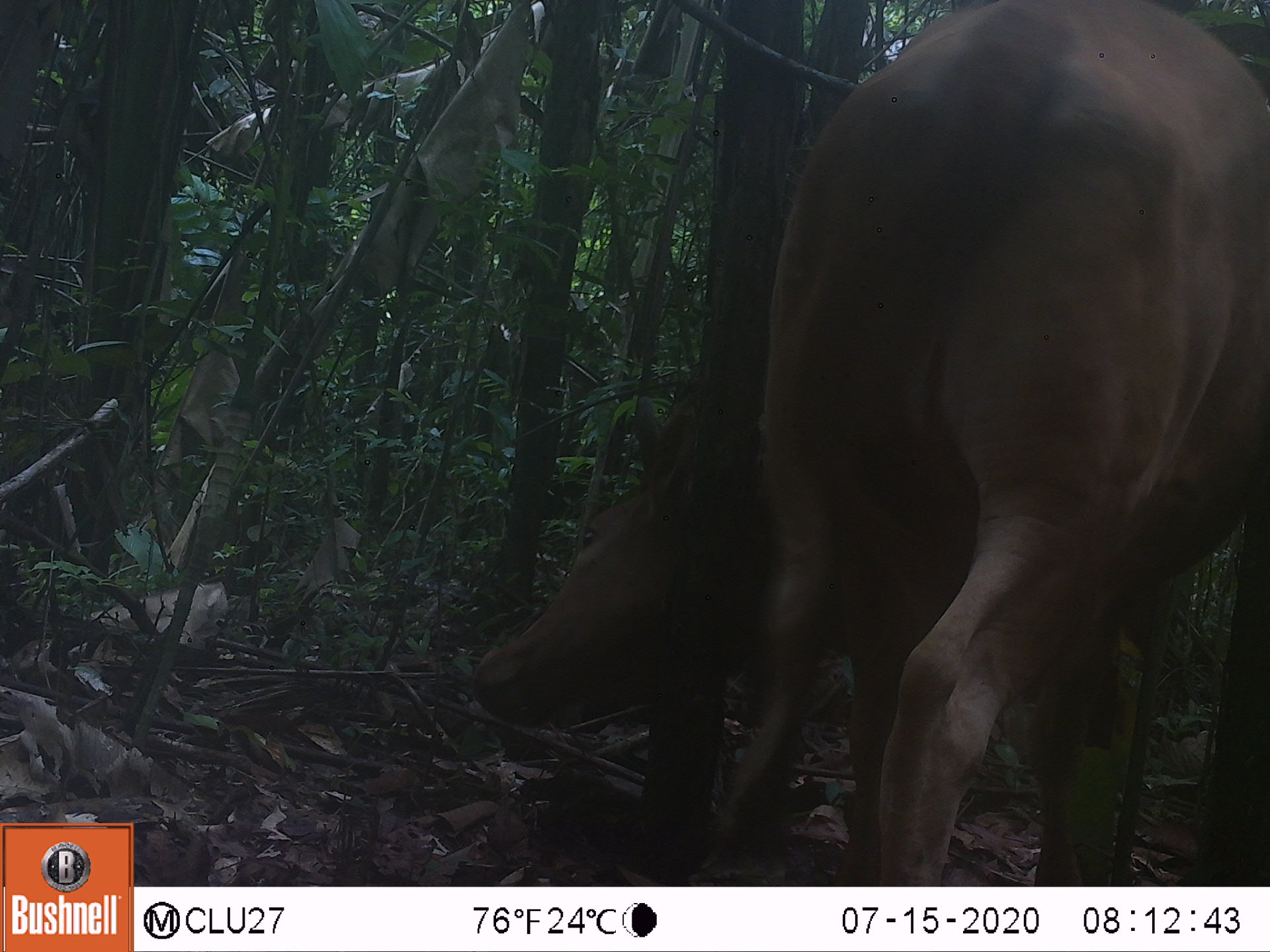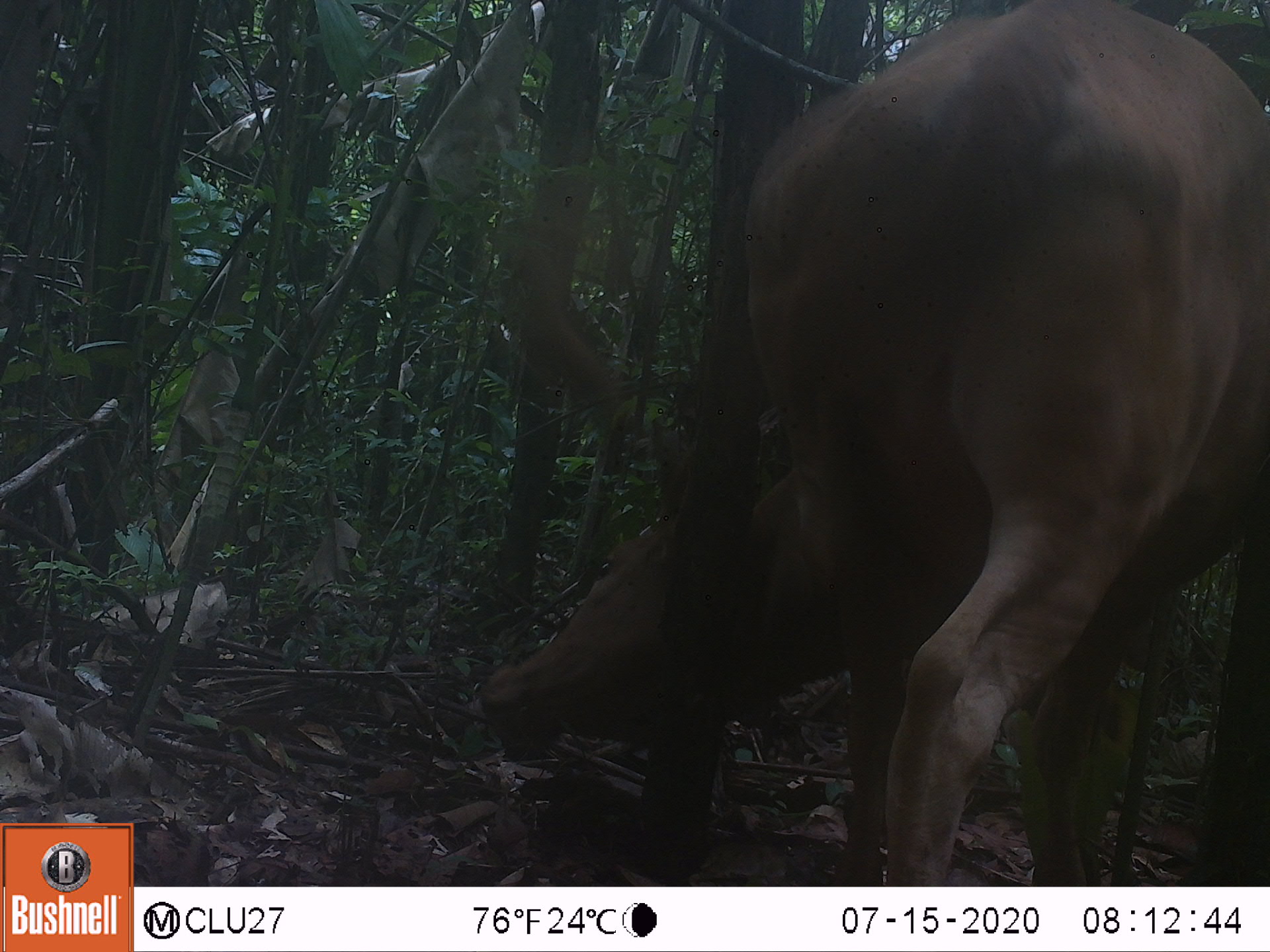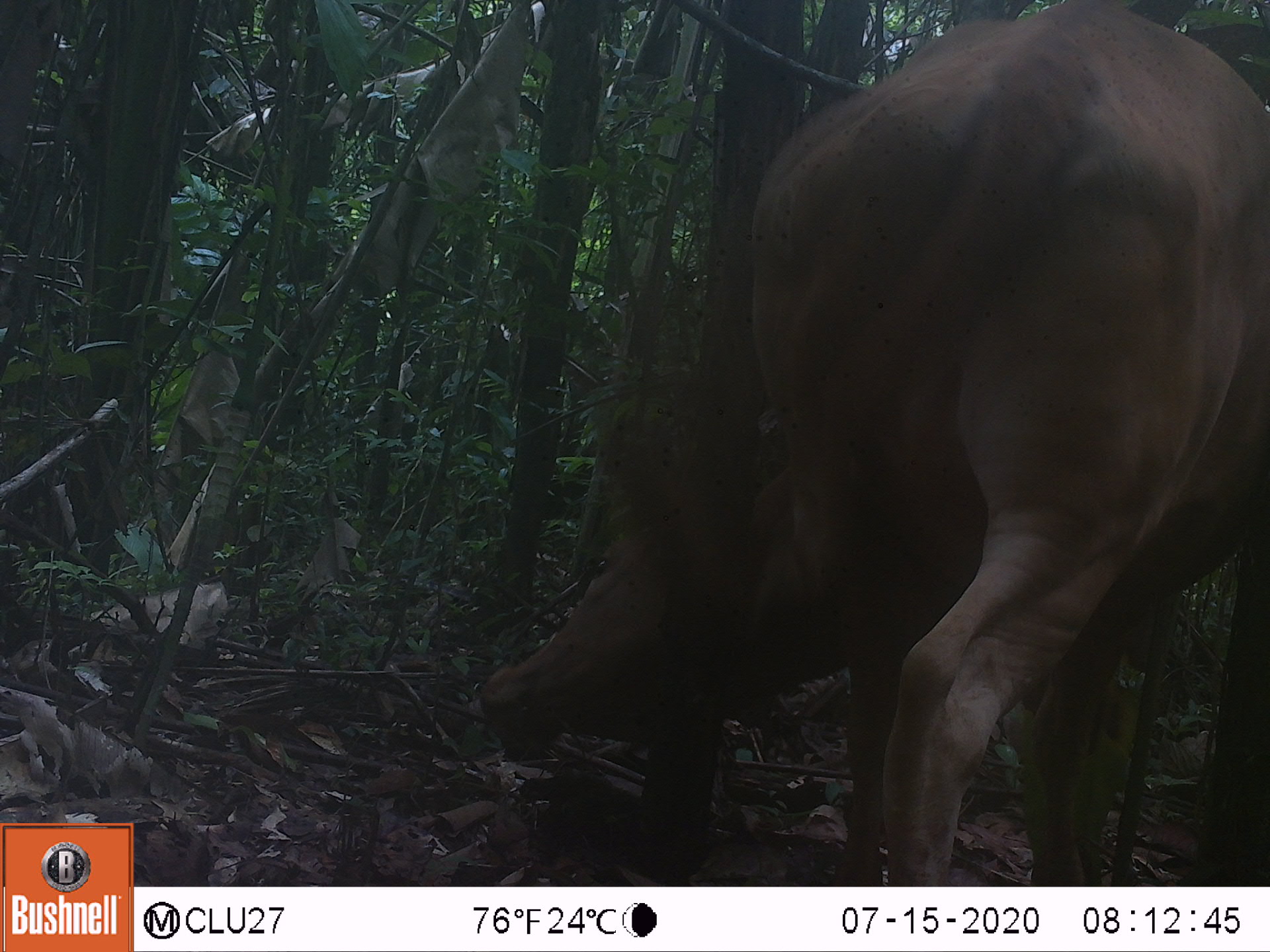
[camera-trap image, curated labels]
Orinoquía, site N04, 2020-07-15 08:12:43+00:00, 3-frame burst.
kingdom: Animalia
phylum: Chordata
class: Mammalia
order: Artiodactyla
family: Bovidae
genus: Bos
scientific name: Bos taurus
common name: cow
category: cattle